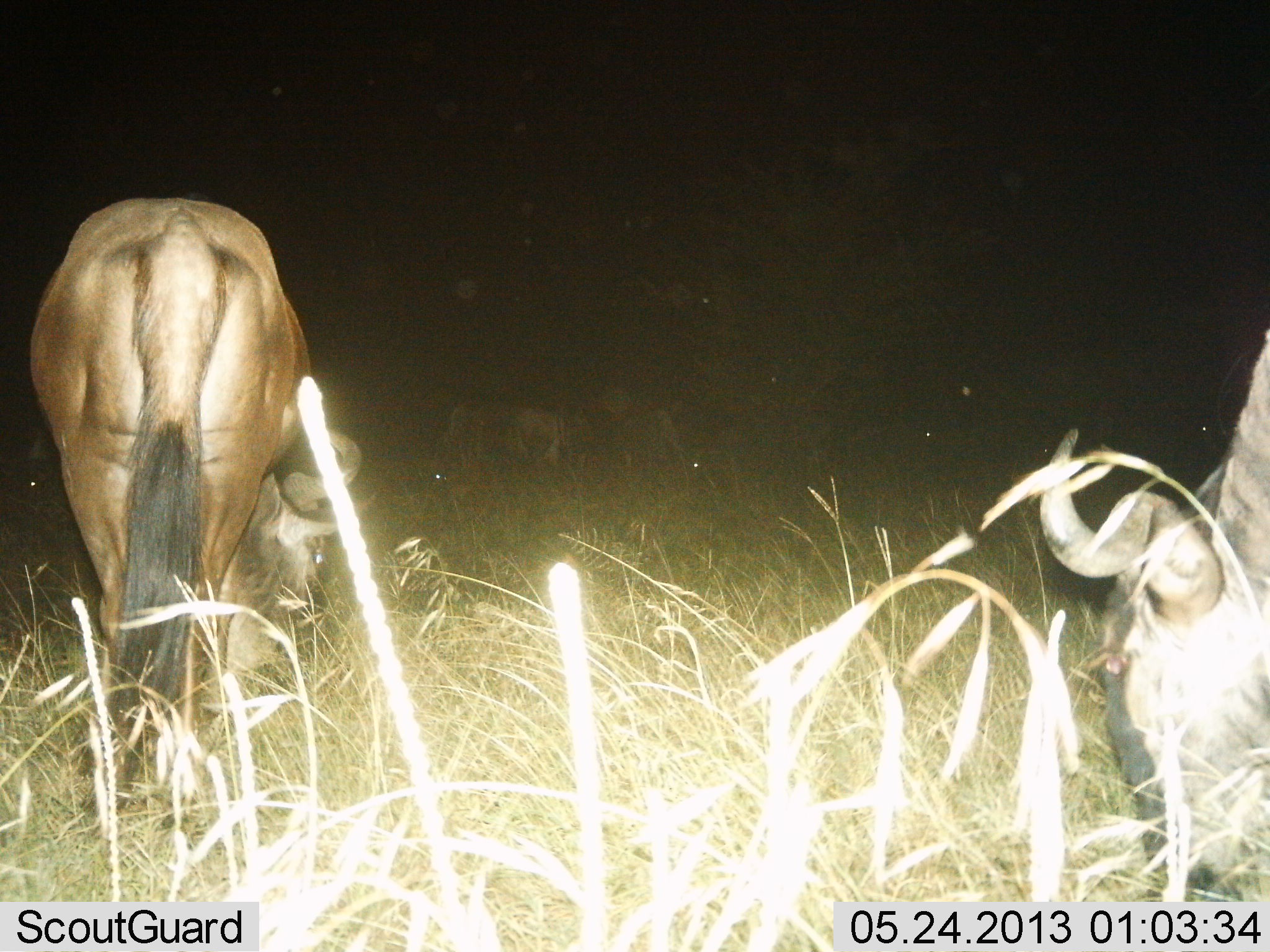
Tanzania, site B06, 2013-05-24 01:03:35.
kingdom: Animalia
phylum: Chordata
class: Mammalia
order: Artiodactyla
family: Bovidae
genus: Connochaetes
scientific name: Connochaetes taurinus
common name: blue wildebeest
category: wildebeest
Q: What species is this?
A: Wildebeest (blue wildebeest) (Connochaetes taurinus).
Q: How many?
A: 2.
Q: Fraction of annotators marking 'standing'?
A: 30%.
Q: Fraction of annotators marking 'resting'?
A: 4%.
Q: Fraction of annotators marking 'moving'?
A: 4%.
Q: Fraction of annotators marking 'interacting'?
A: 0%.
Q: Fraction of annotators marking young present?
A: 0%.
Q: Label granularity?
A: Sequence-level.